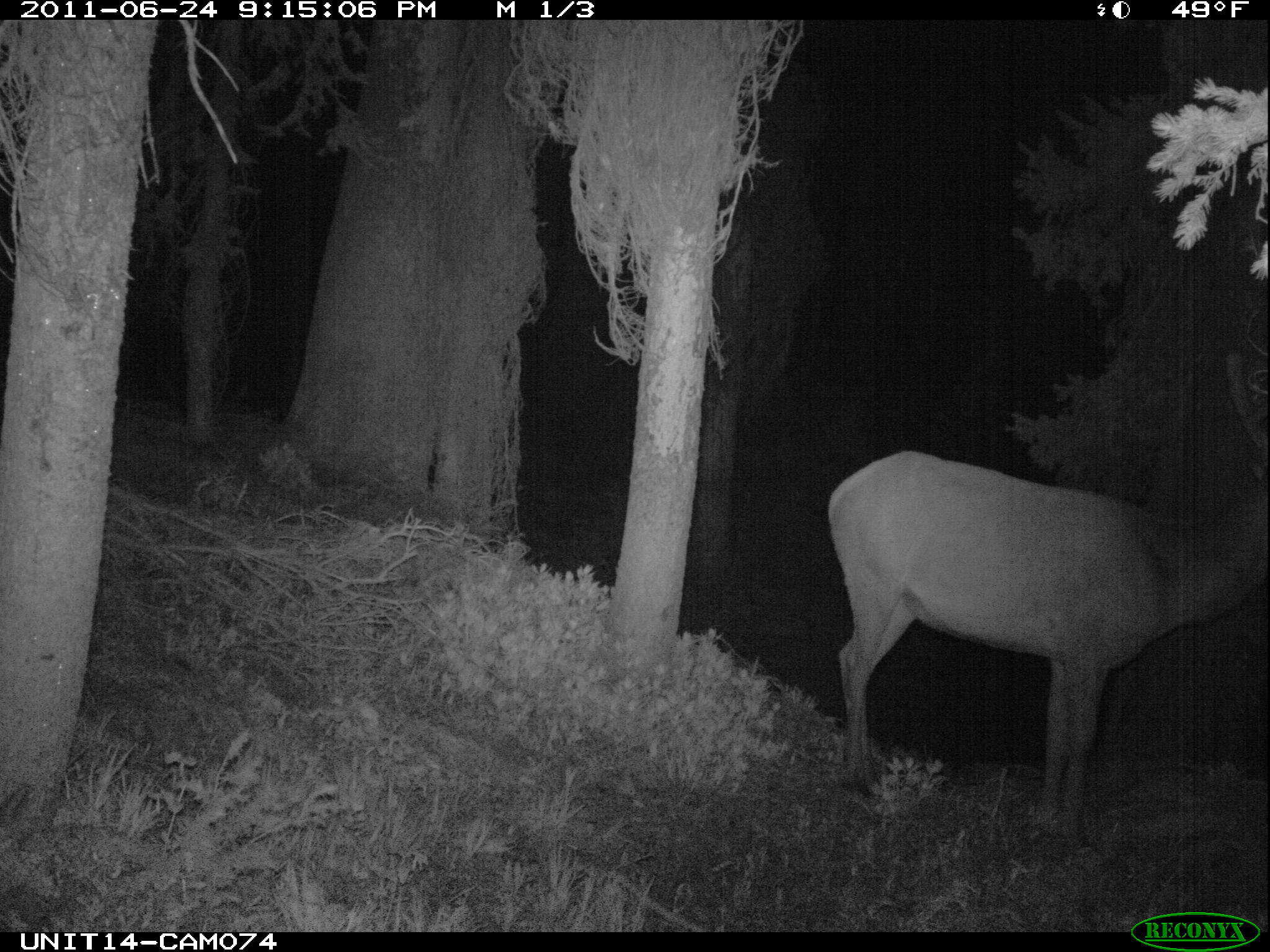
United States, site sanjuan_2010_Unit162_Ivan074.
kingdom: Animalia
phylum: Chordata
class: Mammalia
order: Artiodactyla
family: Cervidae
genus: Cervus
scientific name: Cervus elaphus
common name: red deer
Cervus elaphus (red deer).